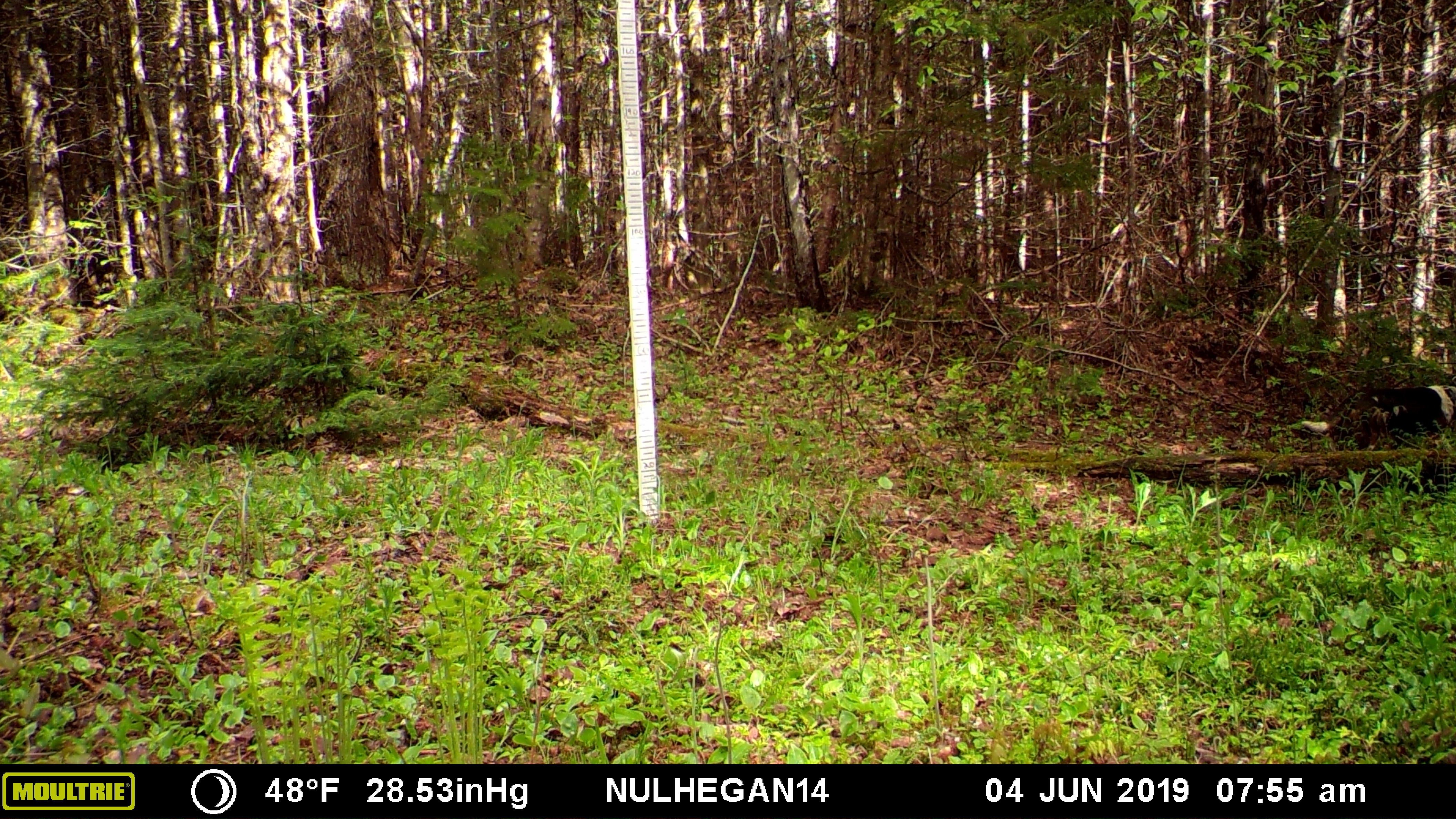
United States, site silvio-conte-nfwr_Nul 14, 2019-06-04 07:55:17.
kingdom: Animalia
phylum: Chordata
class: Mammalia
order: Carnivora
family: Canidae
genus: Canis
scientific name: Canis familiaris familiaris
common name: domestic dog